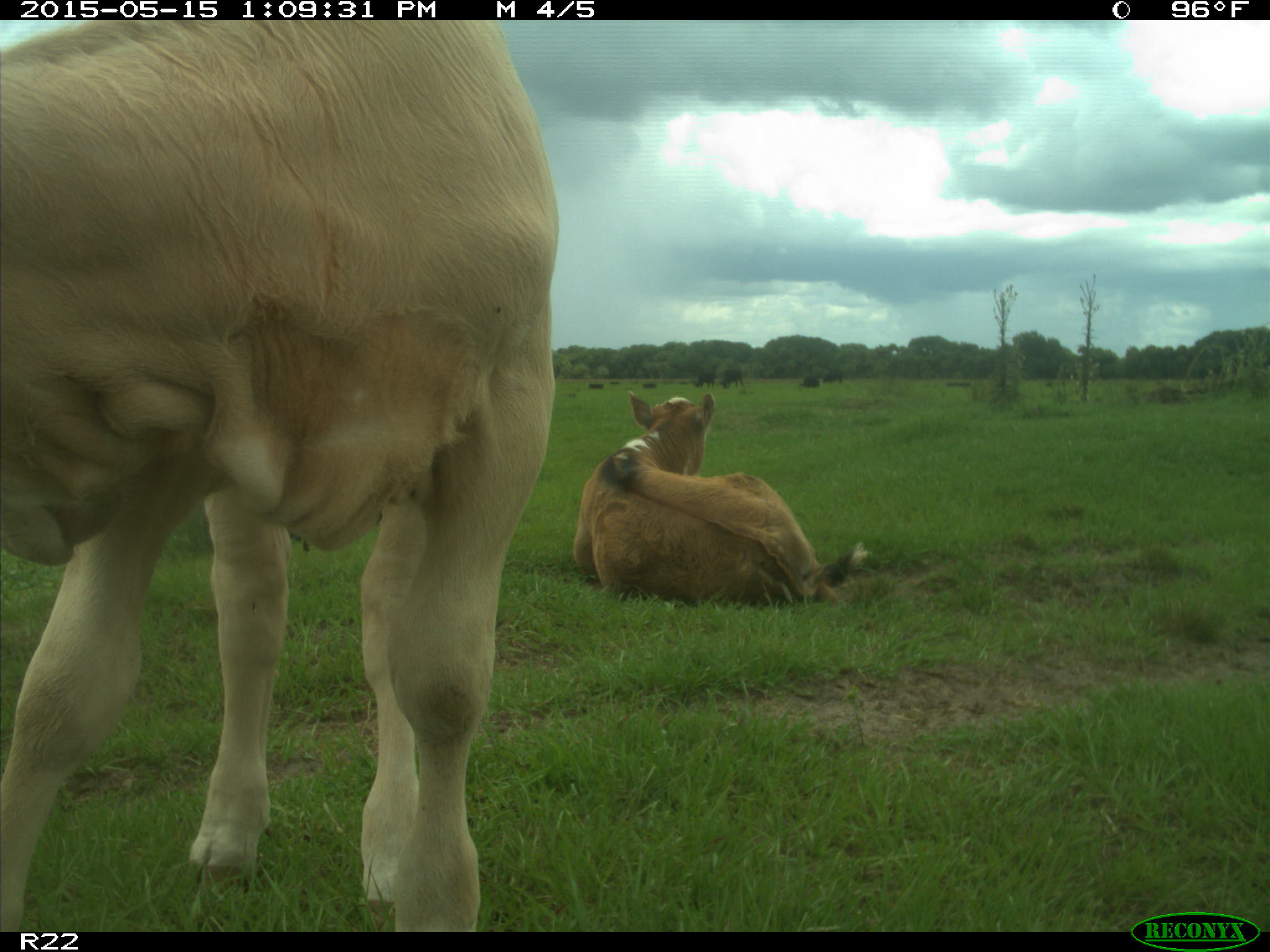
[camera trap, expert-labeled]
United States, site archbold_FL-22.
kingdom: Animalia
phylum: Chordata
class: Mammalia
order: Artiodactyla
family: Bovidae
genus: Bos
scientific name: Bos taurus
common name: domestic cow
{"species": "Bos taurus (domestic cow)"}